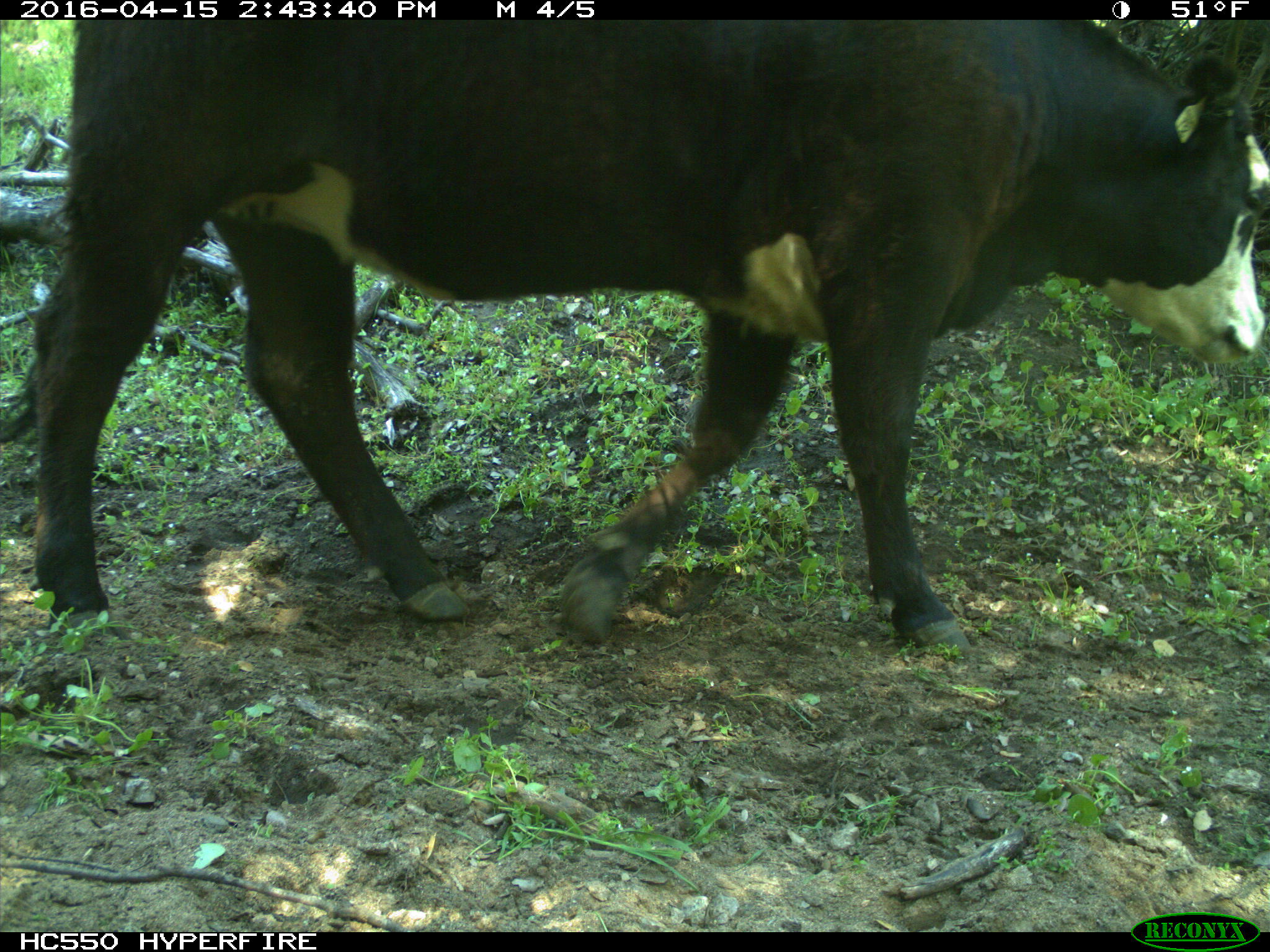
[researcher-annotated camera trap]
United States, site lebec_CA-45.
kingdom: Animalia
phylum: Chordata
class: Mammalia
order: Artiodactyla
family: Bovidae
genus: Bos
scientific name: Bos taurus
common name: domestic cow